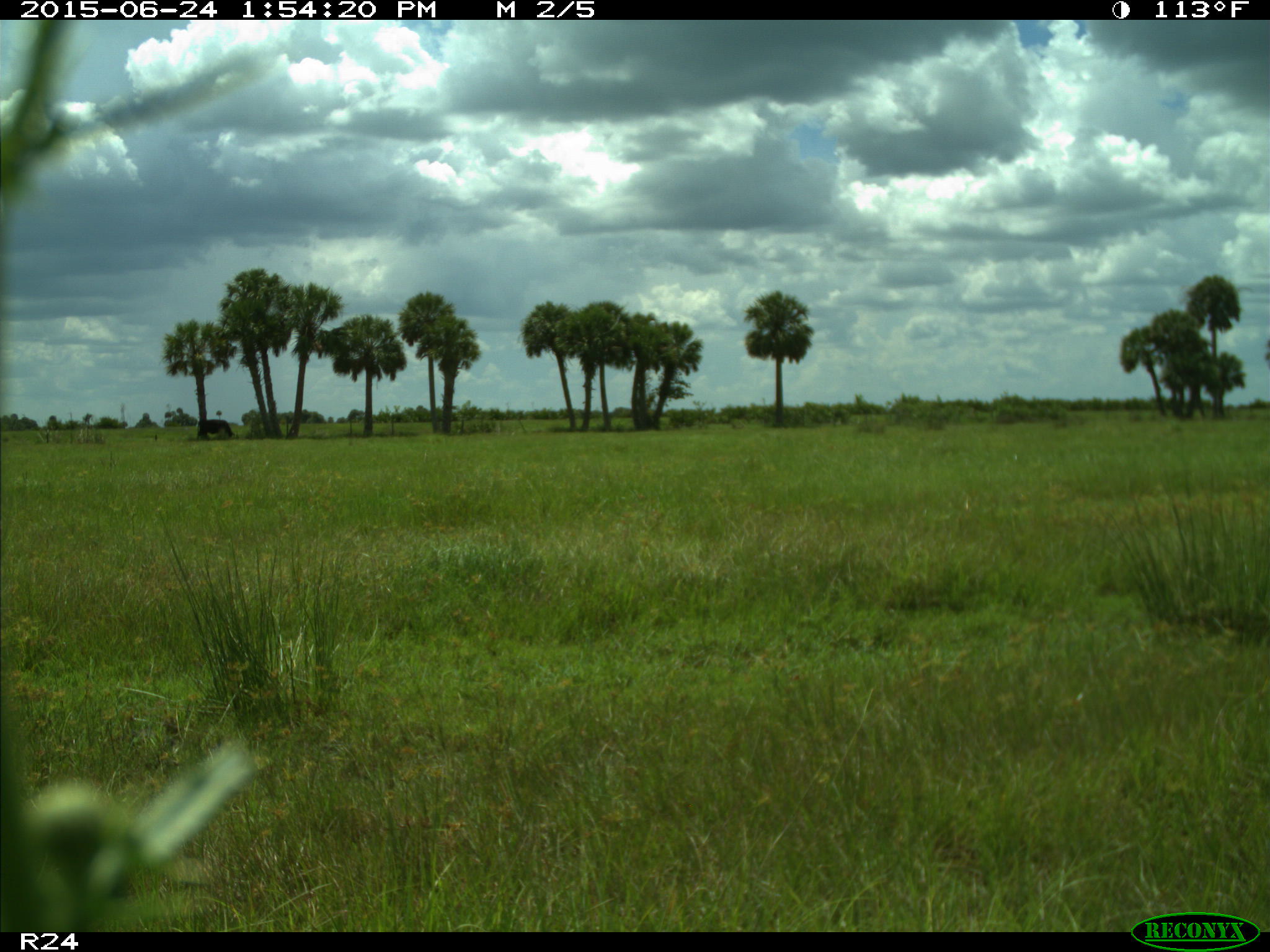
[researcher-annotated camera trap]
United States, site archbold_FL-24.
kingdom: Animalia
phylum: Chordata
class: Mammalia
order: Artiodactyla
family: Bovidae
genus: Bos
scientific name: Bos taurus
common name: domestic cow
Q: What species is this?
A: Bos taurus (domestic cow).